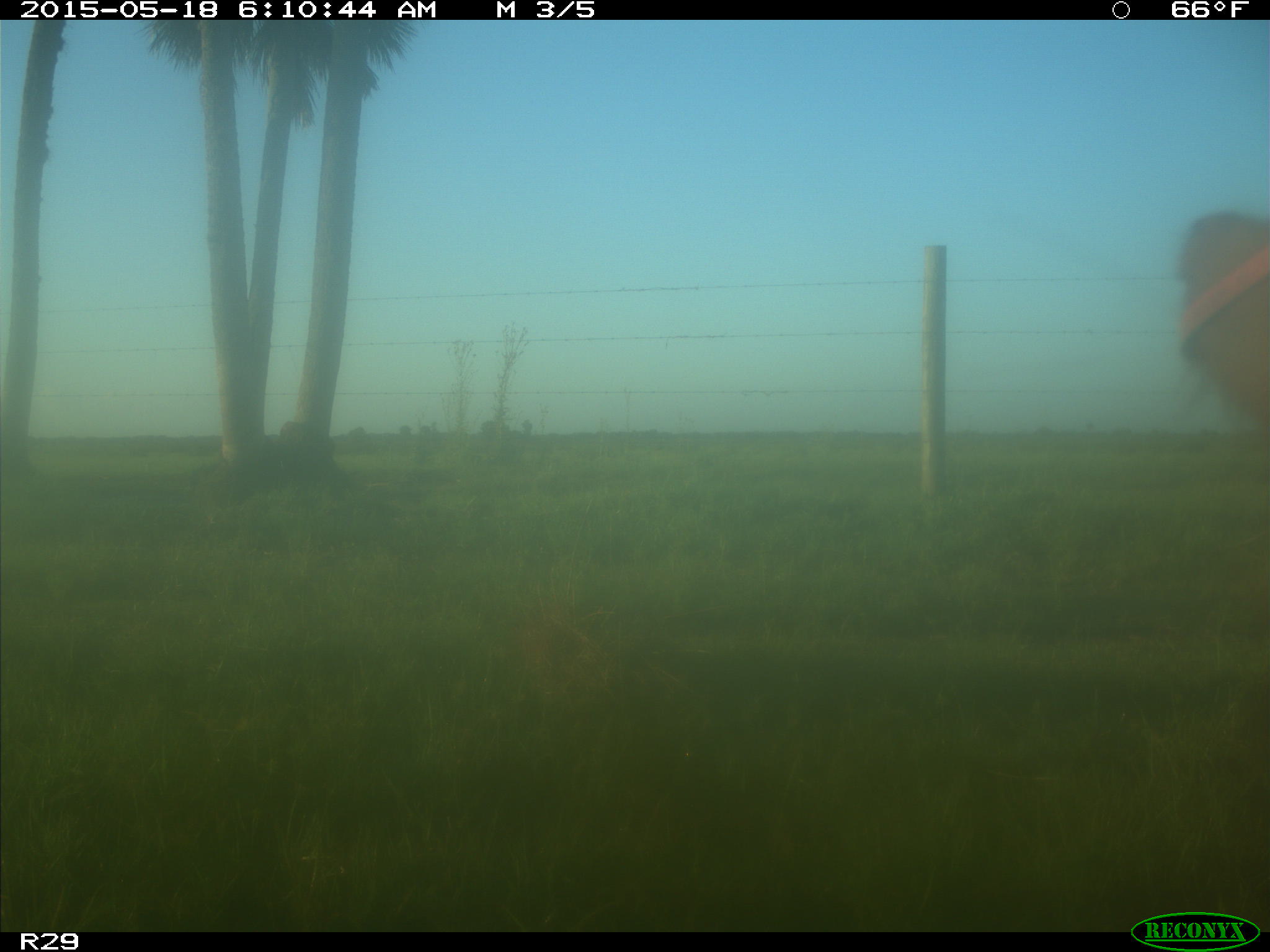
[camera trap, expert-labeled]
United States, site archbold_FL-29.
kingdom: Animalia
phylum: Chordata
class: Mammalia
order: Artiodactyla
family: Bovidae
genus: Bos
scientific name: Bos taurus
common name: domestic cow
Bos taurus (domestic cow).